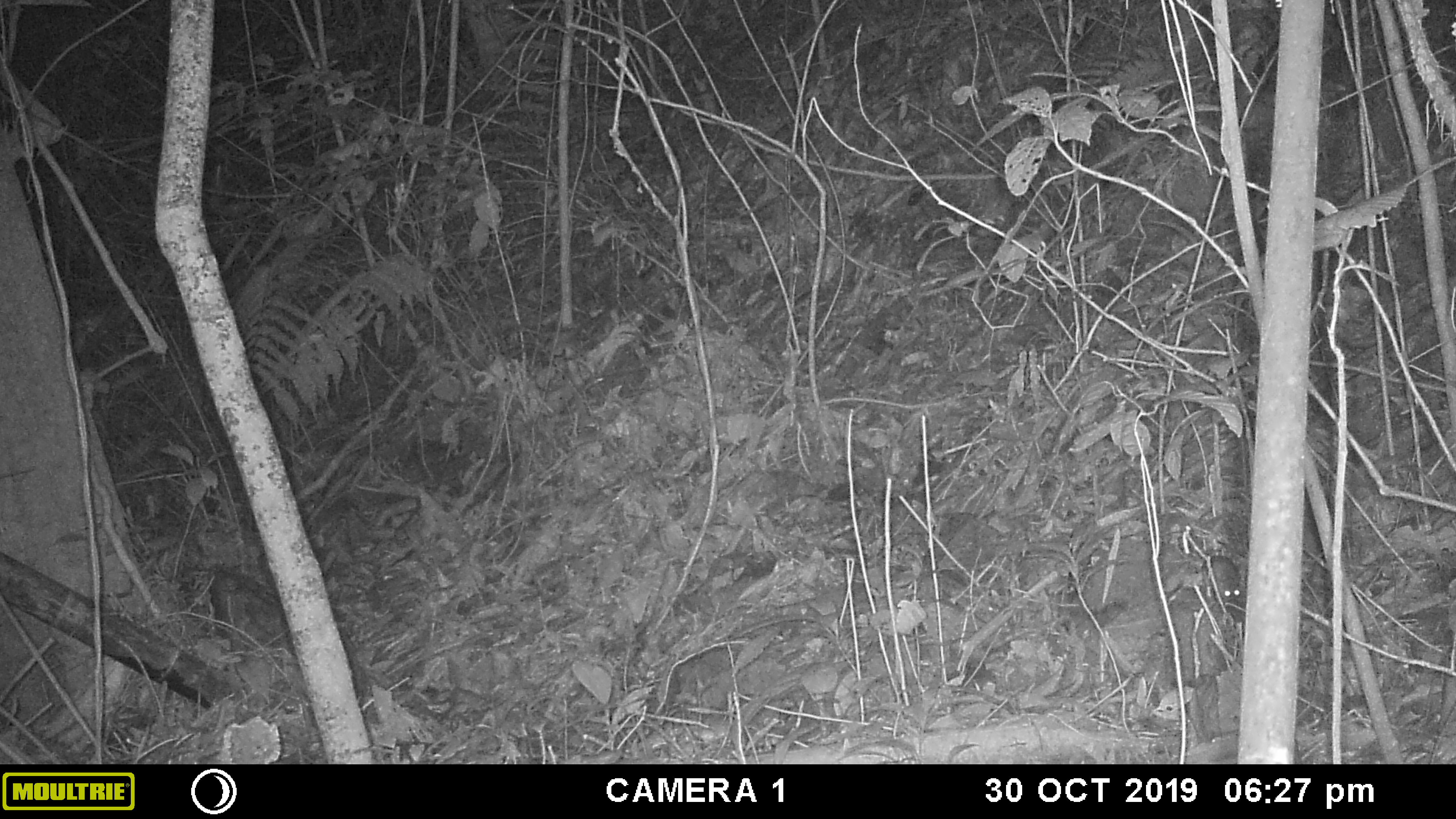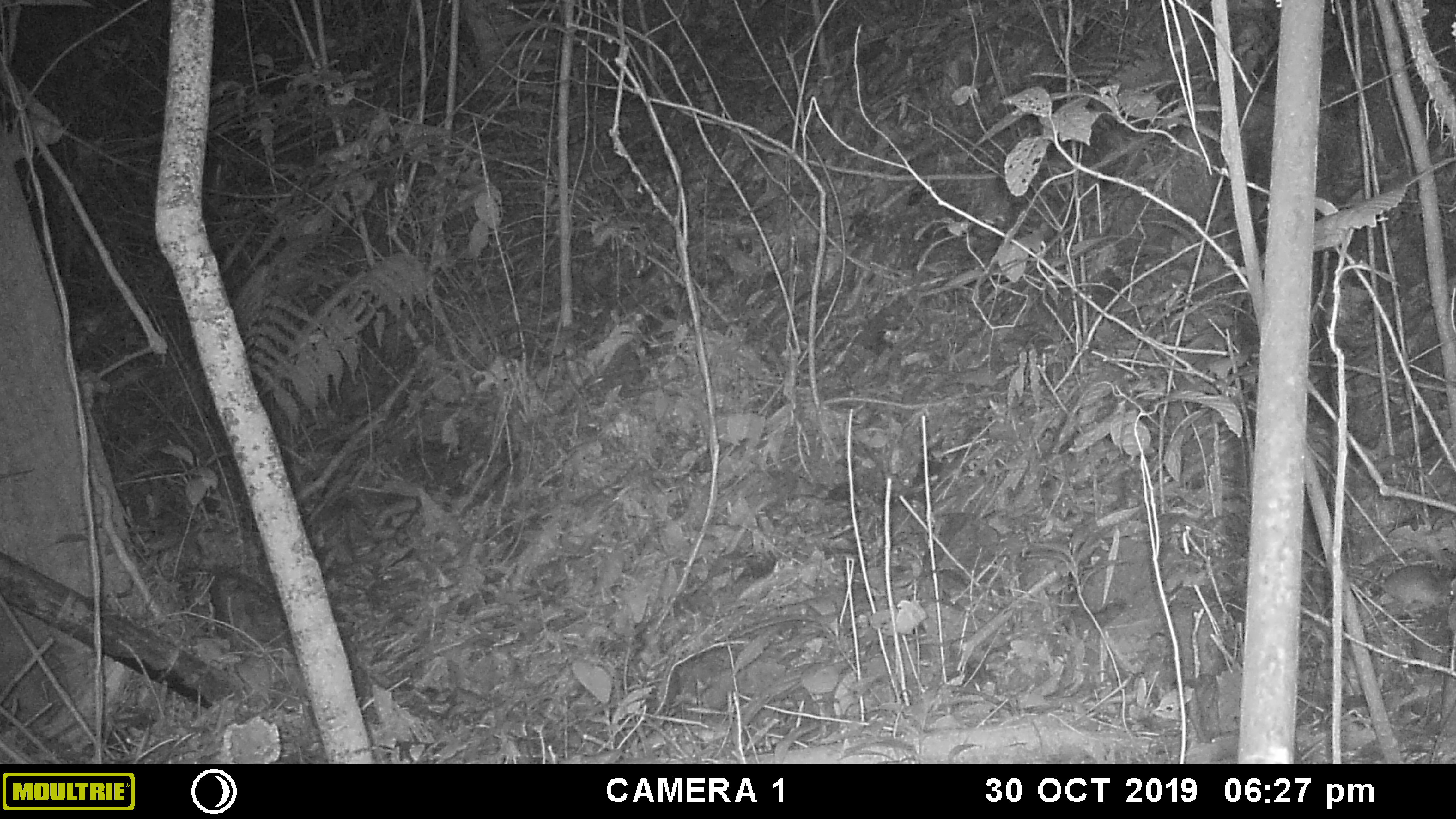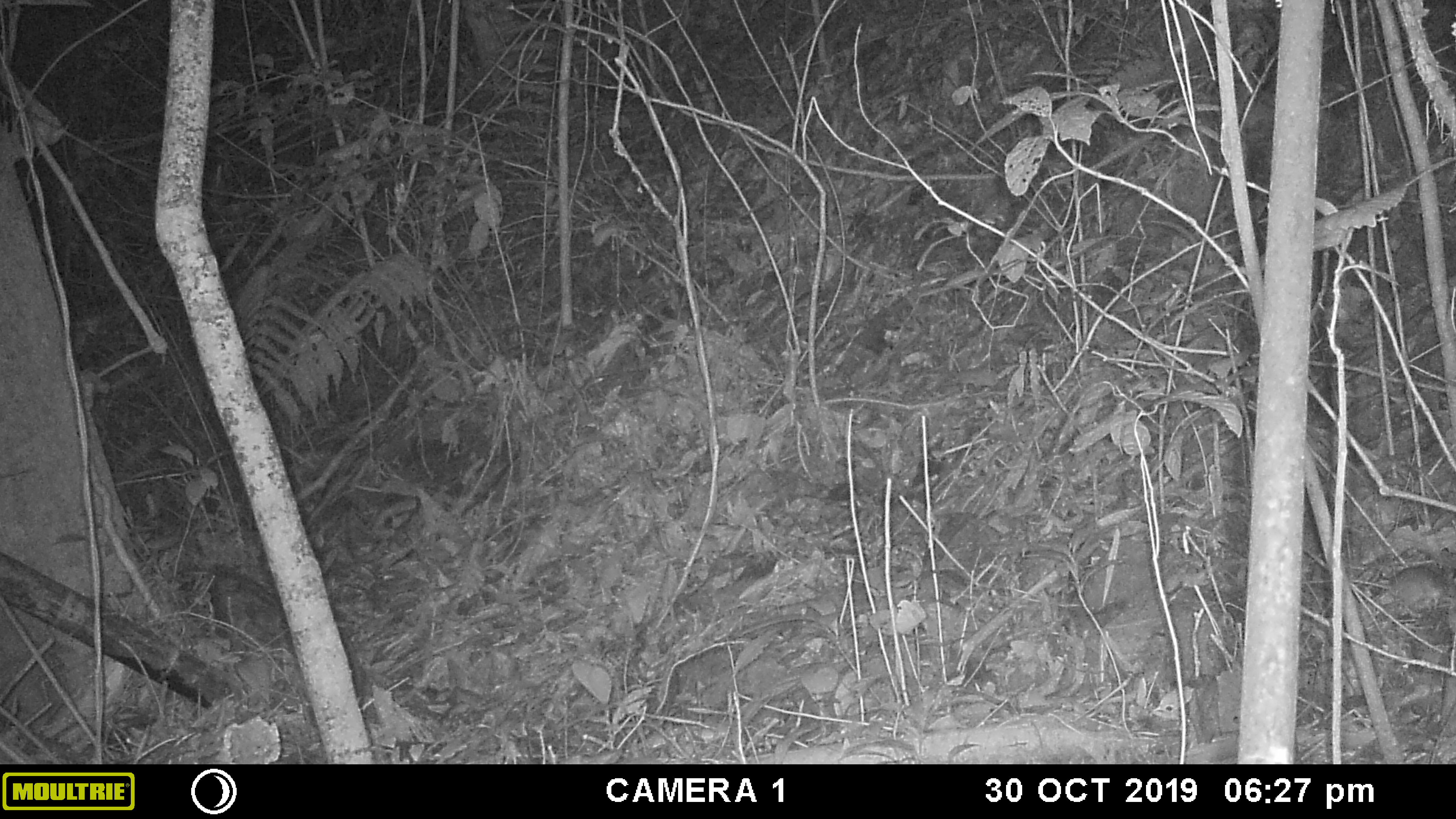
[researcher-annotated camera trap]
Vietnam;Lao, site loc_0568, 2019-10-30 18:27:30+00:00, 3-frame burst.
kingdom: Animalia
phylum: Chordata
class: Mammalia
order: Rodentia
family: Muridae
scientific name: Muridae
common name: old-world mice and rats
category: unidentified murid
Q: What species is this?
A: Unidentified murid (old-world mice and rats) (Muridae).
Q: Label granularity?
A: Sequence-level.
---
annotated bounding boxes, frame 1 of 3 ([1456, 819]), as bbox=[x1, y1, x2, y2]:
unidentified murid: bbox=[1201, 554, 1240, 602]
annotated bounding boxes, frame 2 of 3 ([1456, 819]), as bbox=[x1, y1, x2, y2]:
unidentified murid: bbox=[1342, 565, 1456, 604]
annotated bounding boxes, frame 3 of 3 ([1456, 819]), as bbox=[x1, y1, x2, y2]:
unidentified murid: bbox=[1300, 566, 1456, 608]